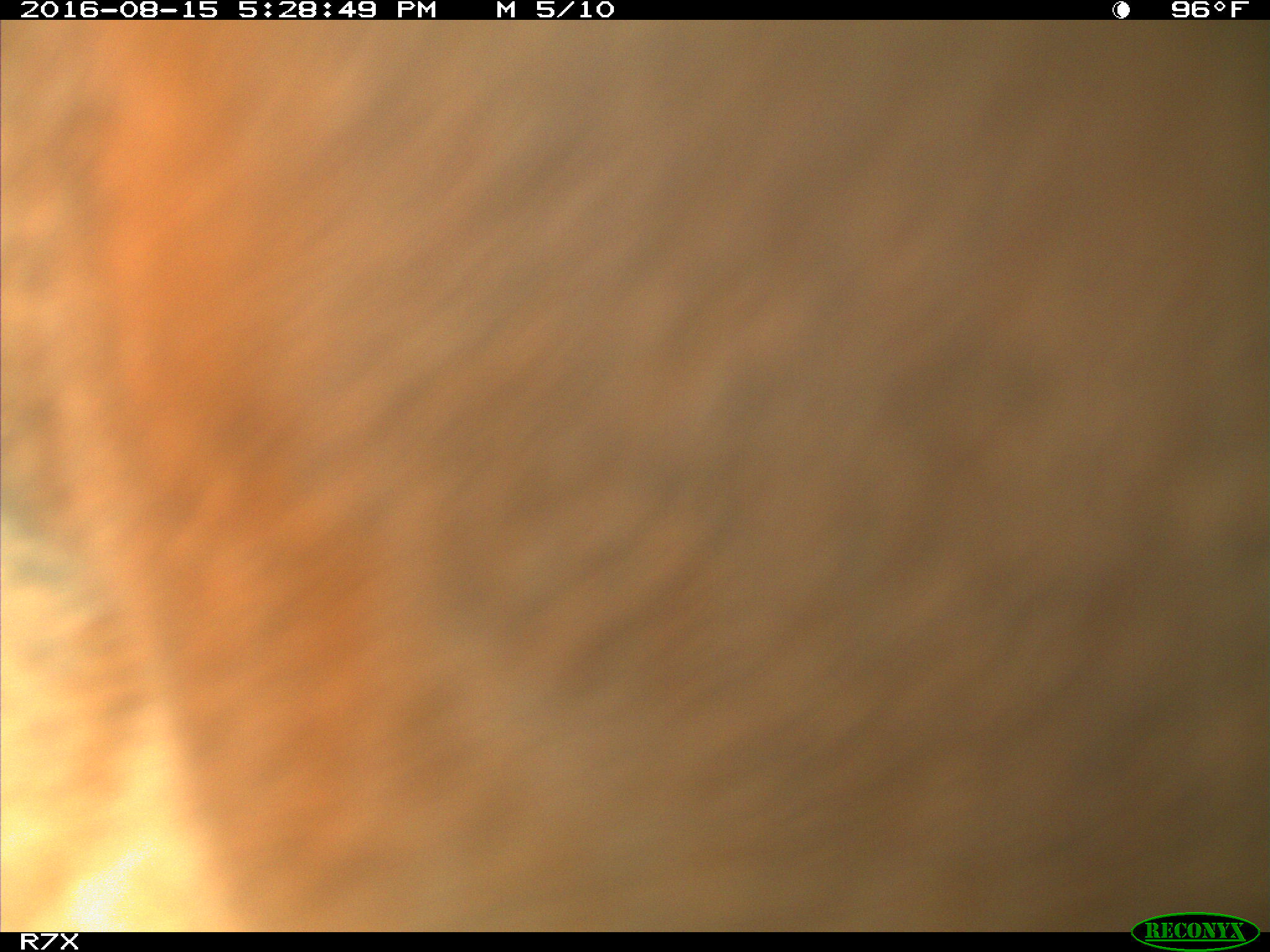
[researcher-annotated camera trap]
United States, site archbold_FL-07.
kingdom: Animalia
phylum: Chordata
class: Mammalia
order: Artiodactyla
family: Bovidae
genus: Bos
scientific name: Bos taurus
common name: domestic cow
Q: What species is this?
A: Bos taurus (domestic cow).